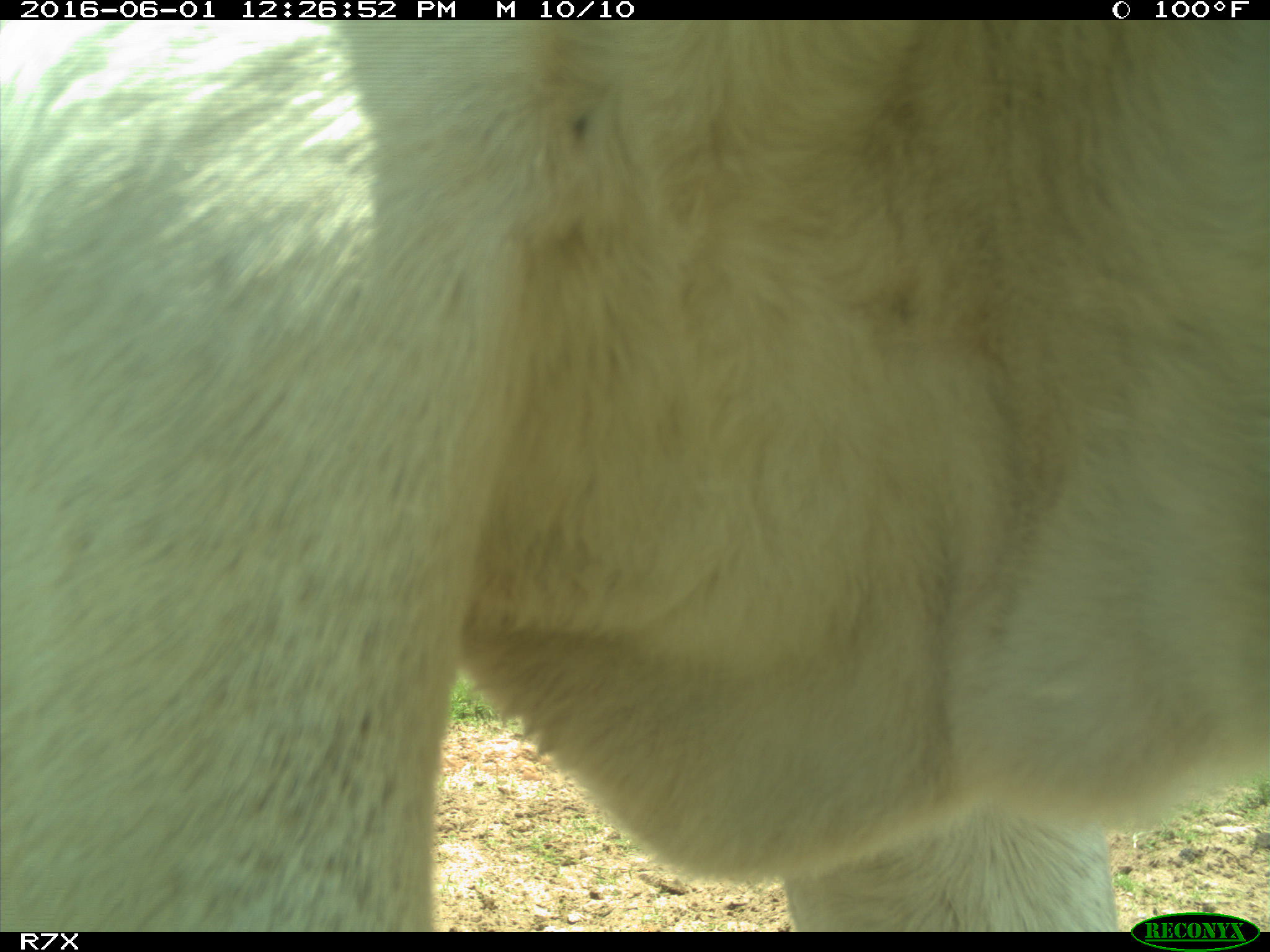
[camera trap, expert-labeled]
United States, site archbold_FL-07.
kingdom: Animalia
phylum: Chordata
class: Mammalia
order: Artiodactyla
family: Bovidae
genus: Bos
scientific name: Bos taurus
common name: domestic cow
Bos taurus (domestic cow).